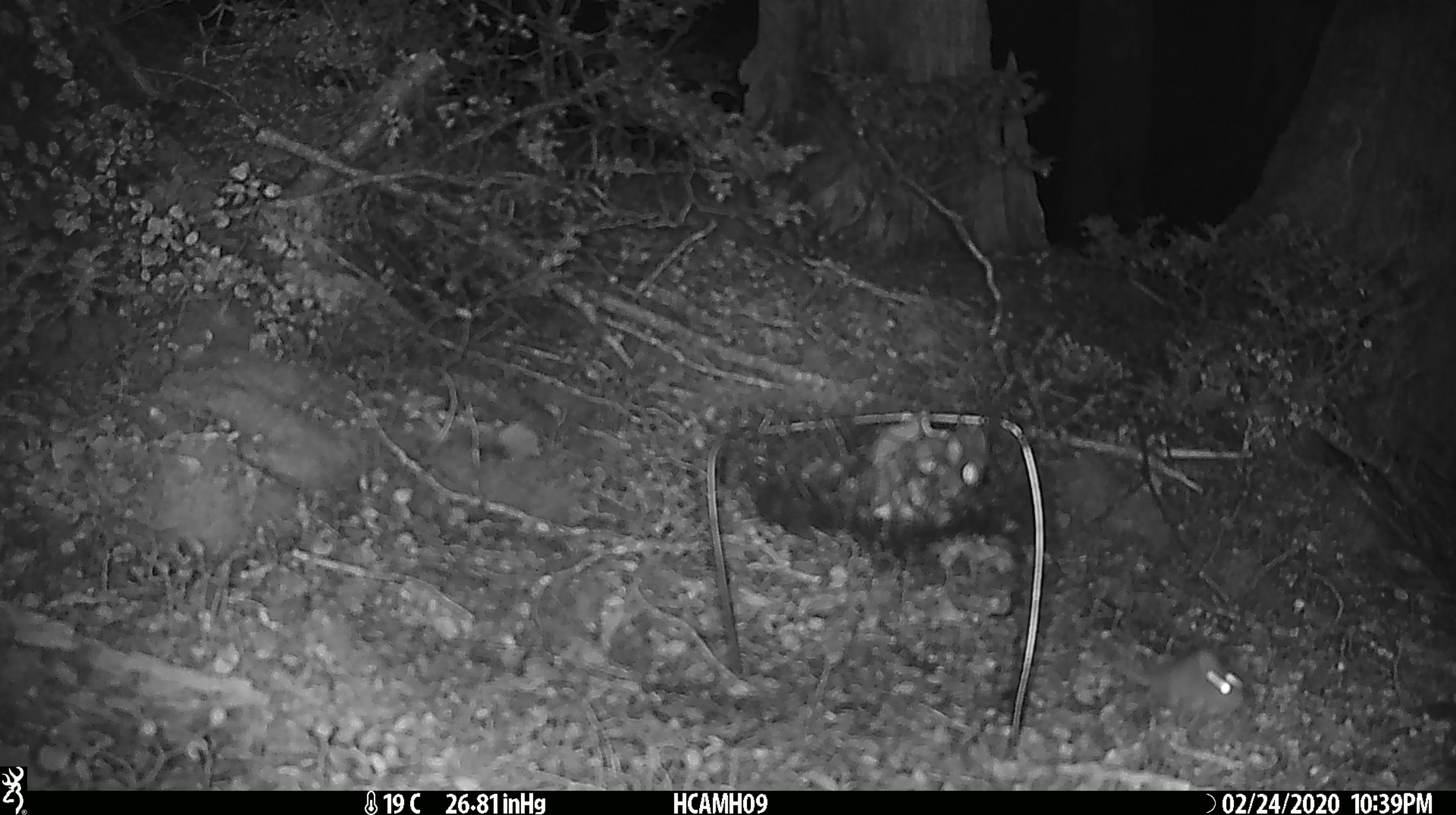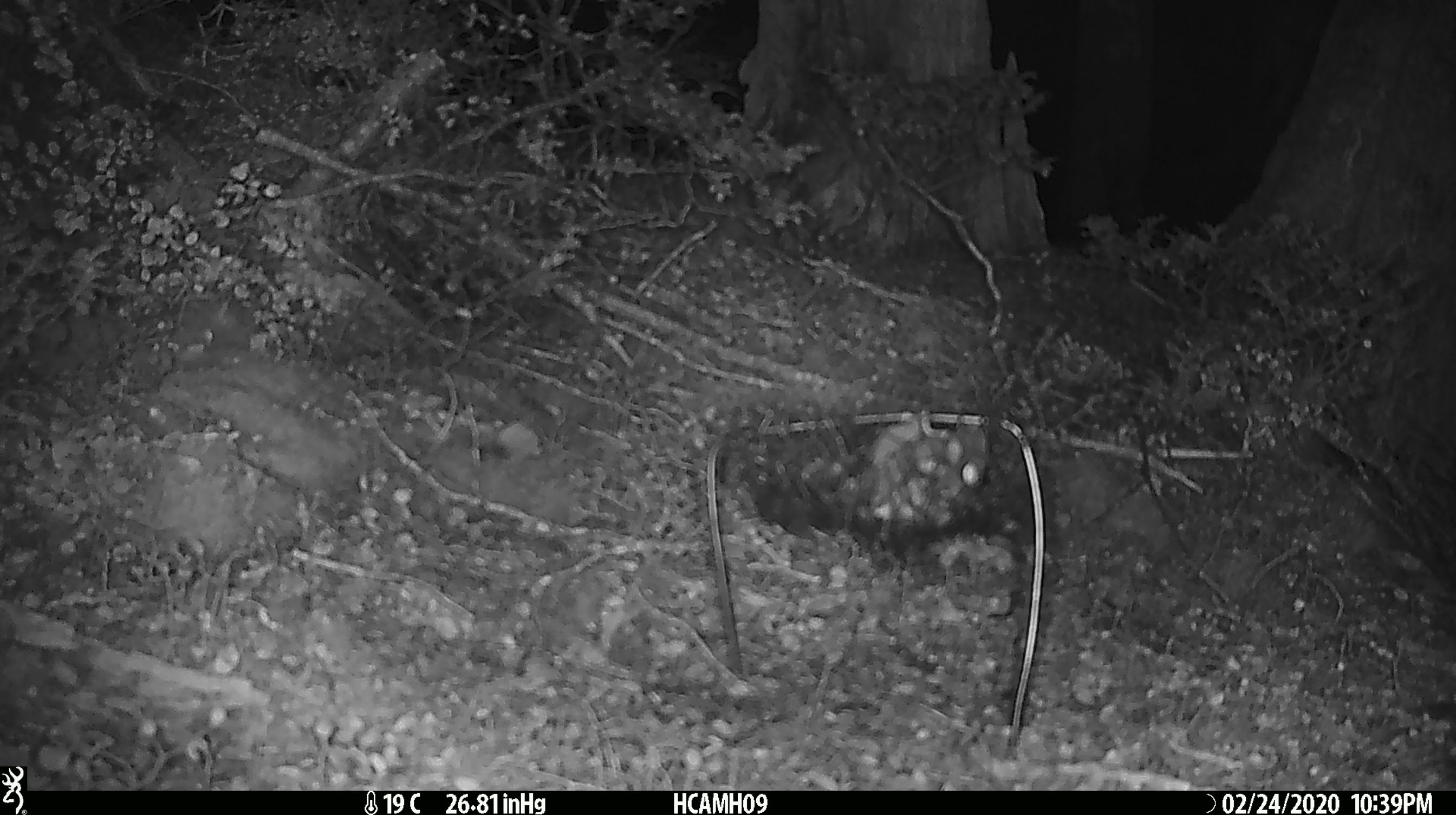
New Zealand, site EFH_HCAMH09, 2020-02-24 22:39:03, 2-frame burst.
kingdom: Animalia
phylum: Chordata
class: Mammalia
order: Rodentia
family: Muridae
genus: Mus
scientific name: Mus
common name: mouse